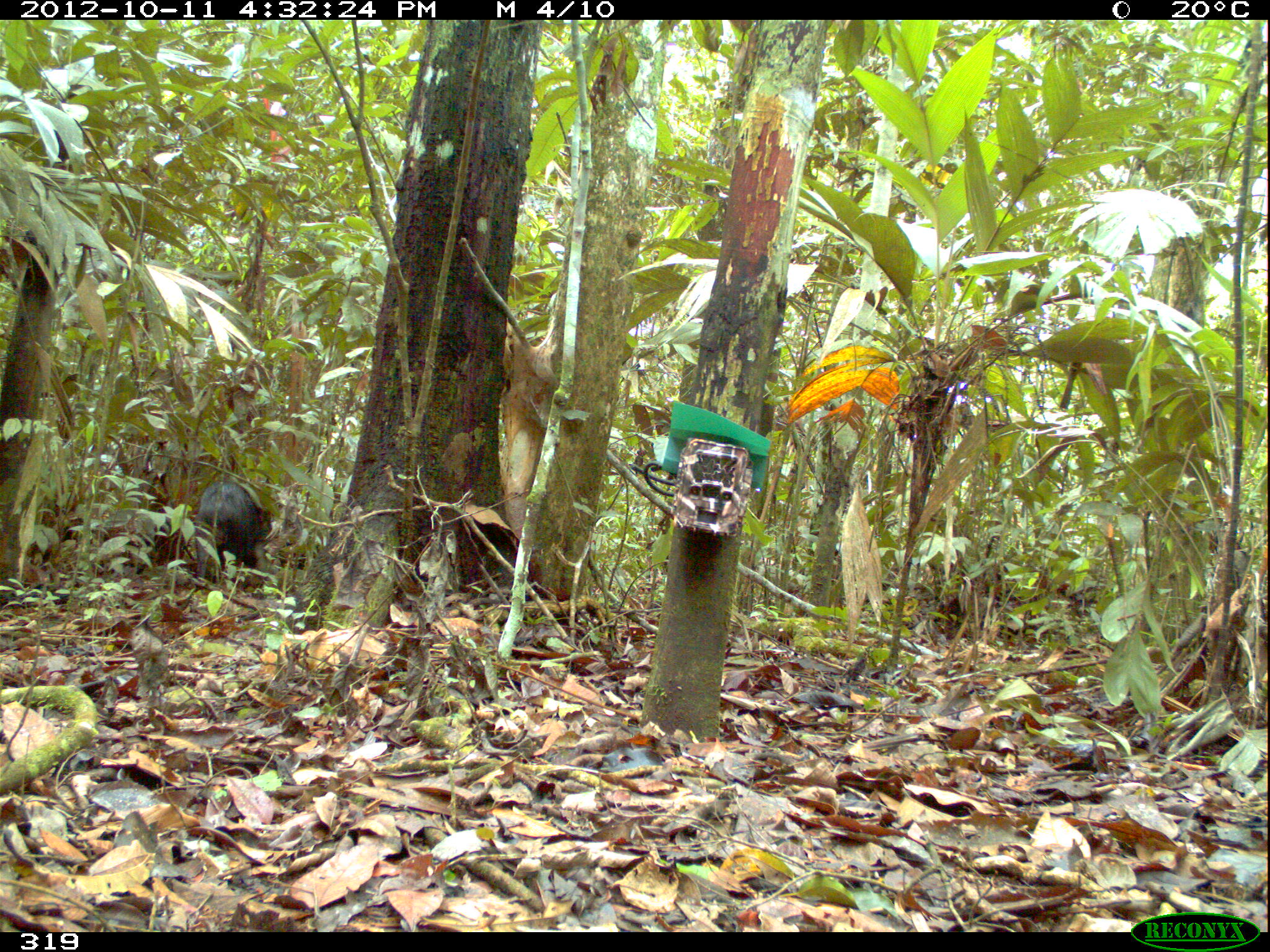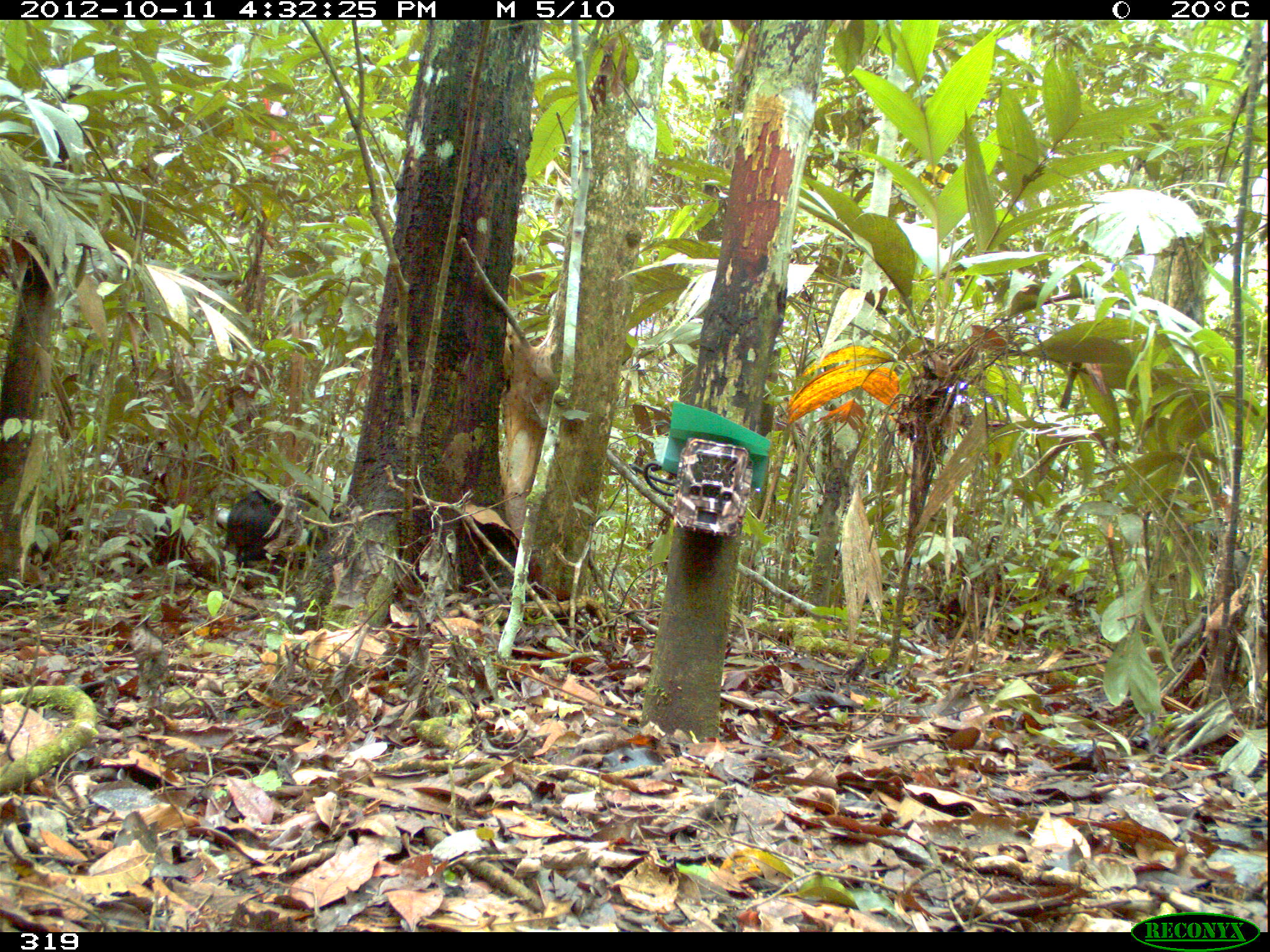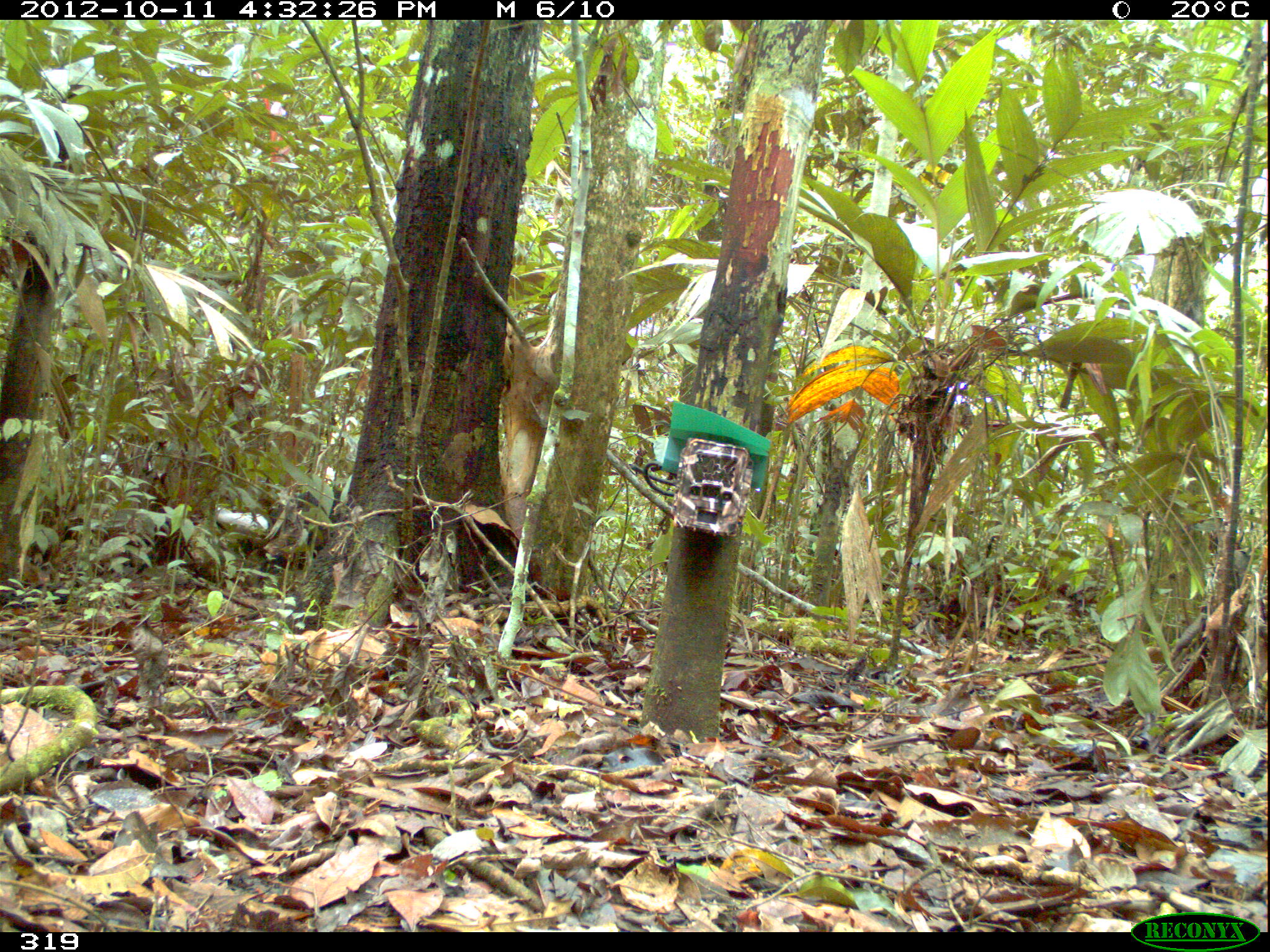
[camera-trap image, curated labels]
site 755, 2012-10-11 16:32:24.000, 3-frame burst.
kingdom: Animalia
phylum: Chordata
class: Mammalia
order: Artiodactyla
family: Tayassuidae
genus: Tayassu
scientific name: Tayassu pecari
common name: white-lipped peccary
Tayassu pecari (white-lipped peccary).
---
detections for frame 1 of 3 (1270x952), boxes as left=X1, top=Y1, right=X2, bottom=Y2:
tayassu pecari: left=192, top=479, right=272, bottom=584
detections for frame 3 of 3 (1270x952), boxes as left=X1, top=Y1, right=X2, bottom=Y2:
tayassu pecari: left=259, top=489, right=351, bottom=580